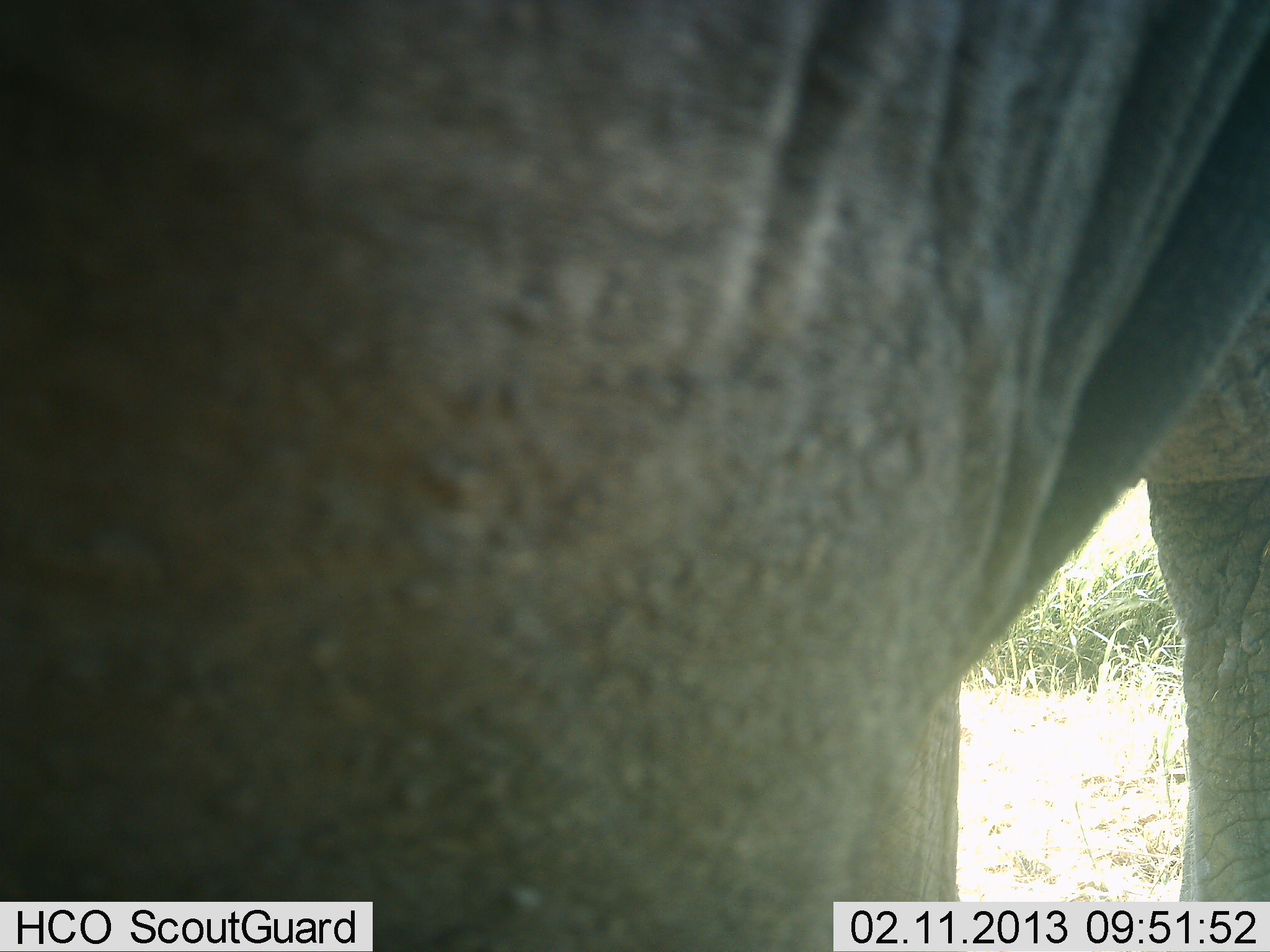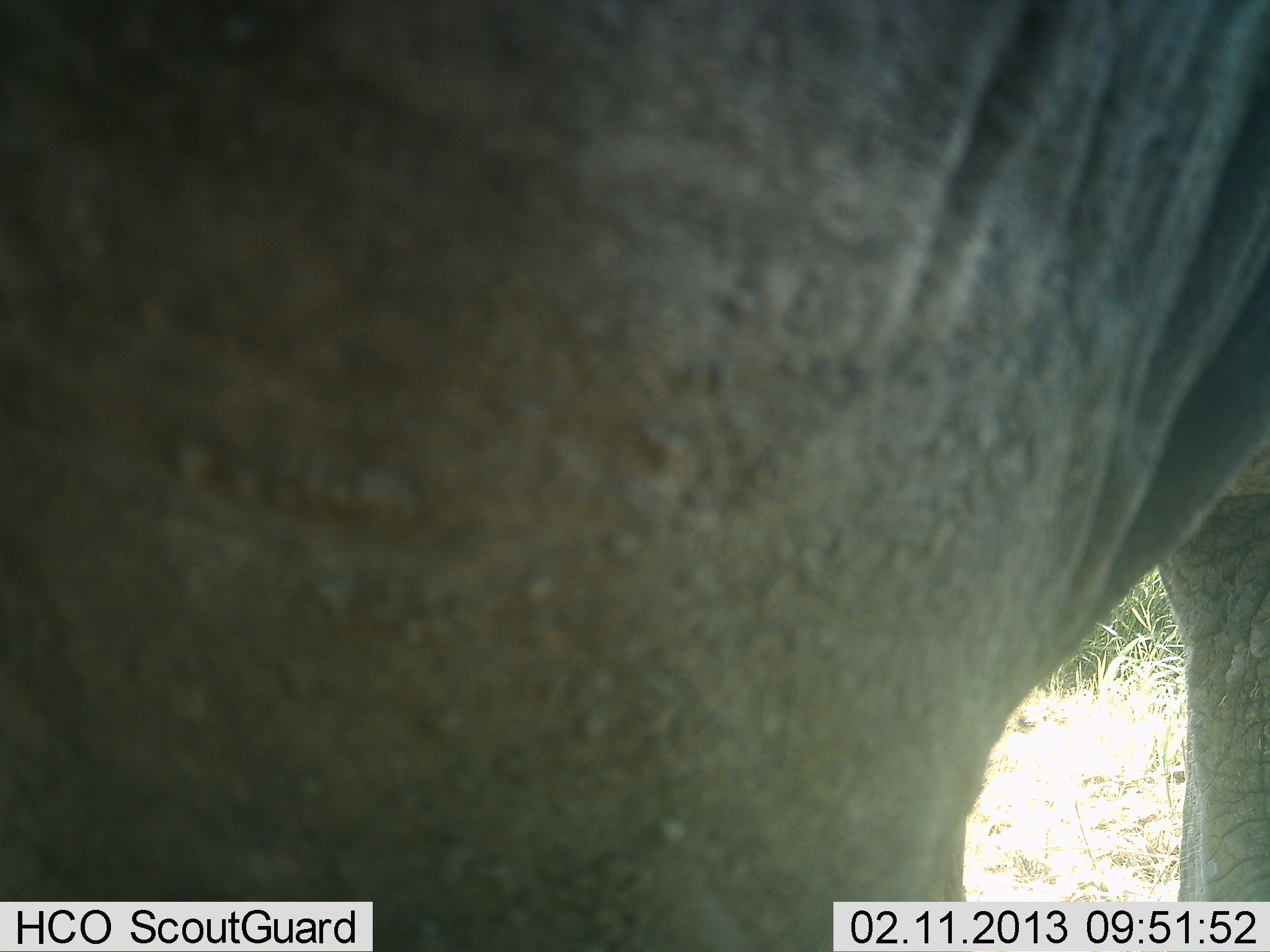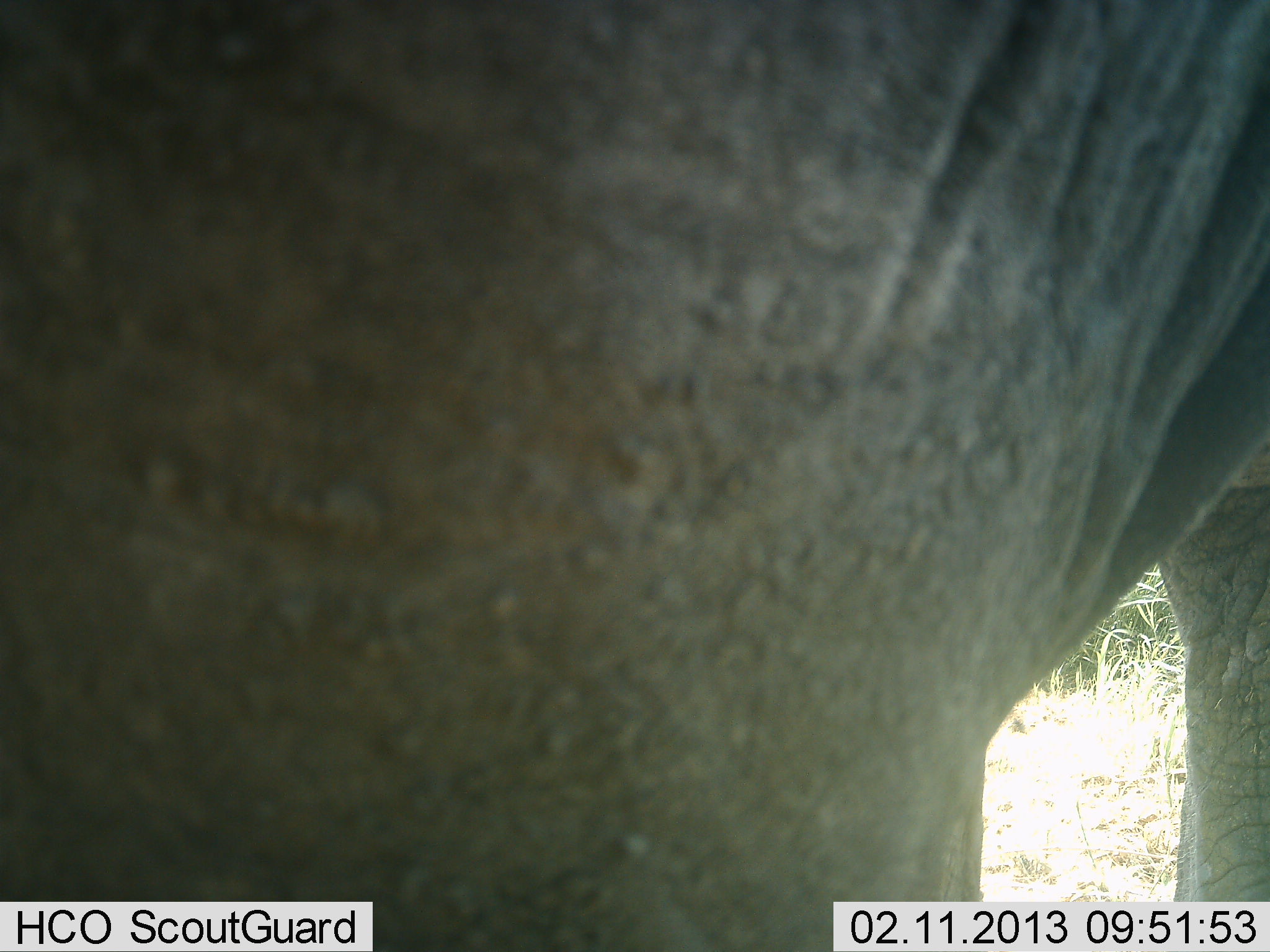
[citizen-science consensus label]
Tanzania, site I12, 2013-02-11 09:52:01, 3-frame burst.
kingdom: Animalia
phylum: Chordata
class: Mammalia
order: Proboscidea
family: Elephantidae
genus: Loxodonta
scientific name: Loxodonta africana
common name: african bush elephant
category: elephant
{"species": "elephant (african bush elephant) (Loxodonta africana)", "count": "1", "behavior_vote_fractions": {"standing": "86%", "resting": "4%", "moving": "11%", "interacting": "0%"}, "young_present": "0%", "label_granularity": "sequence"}